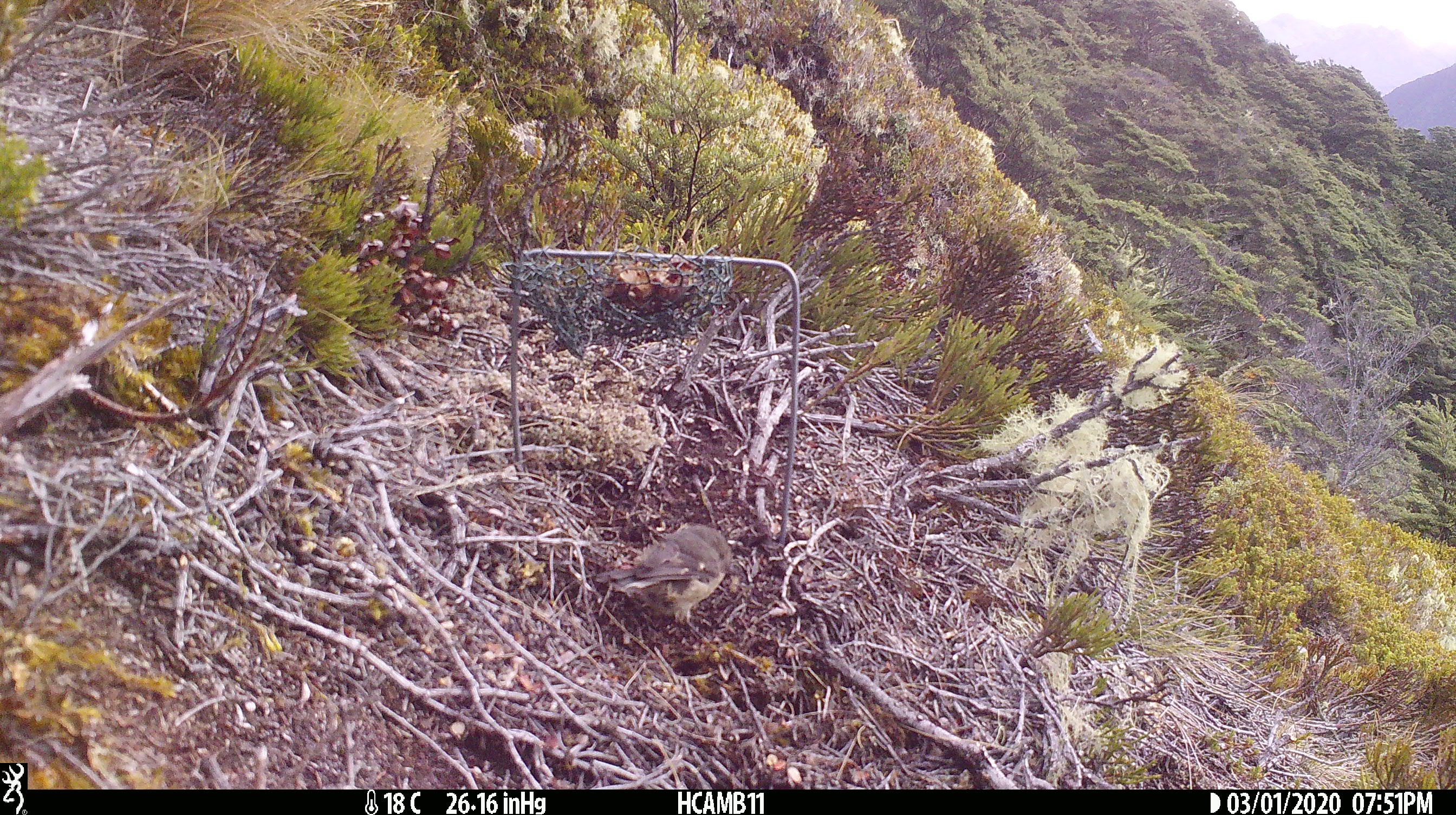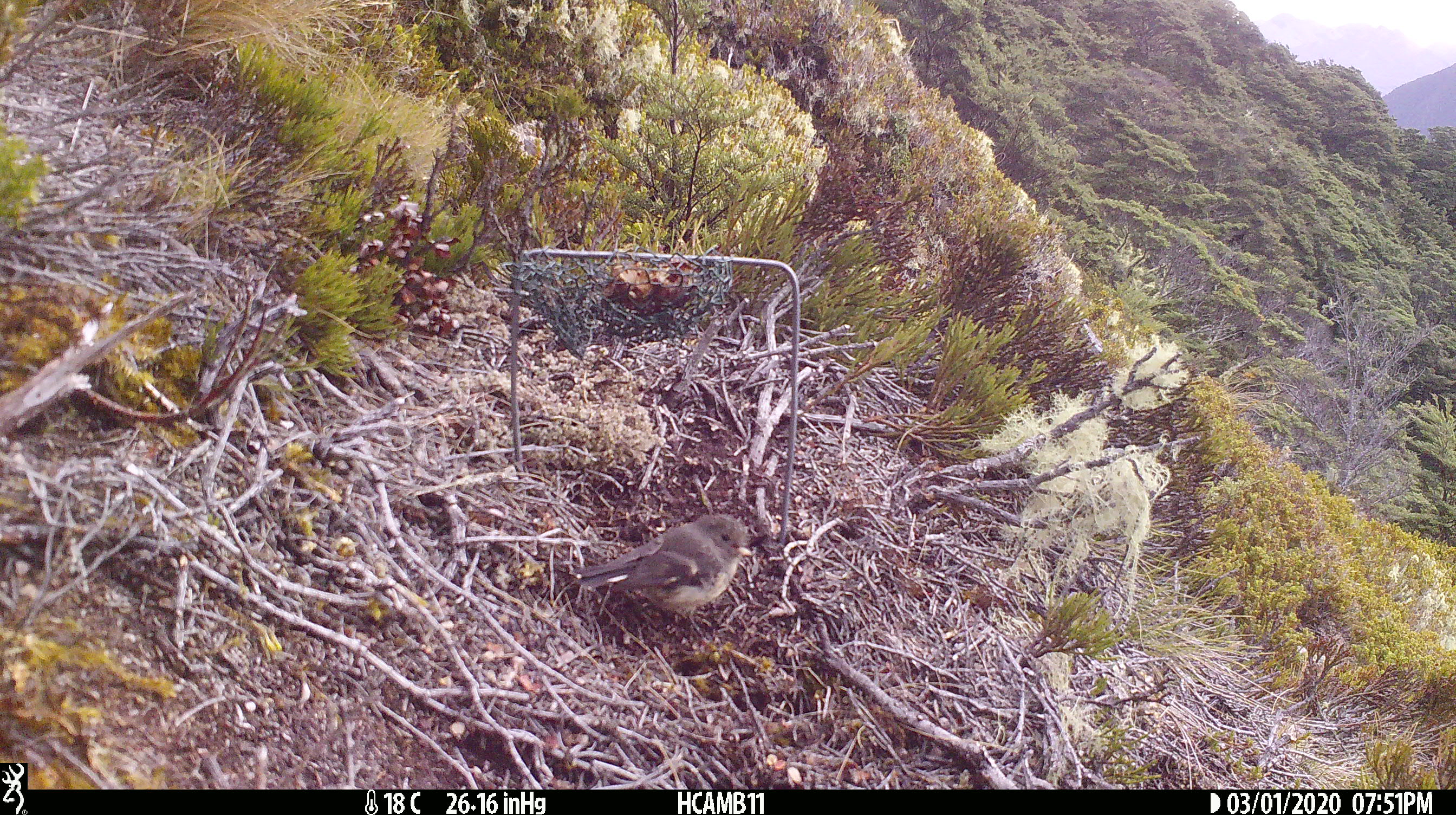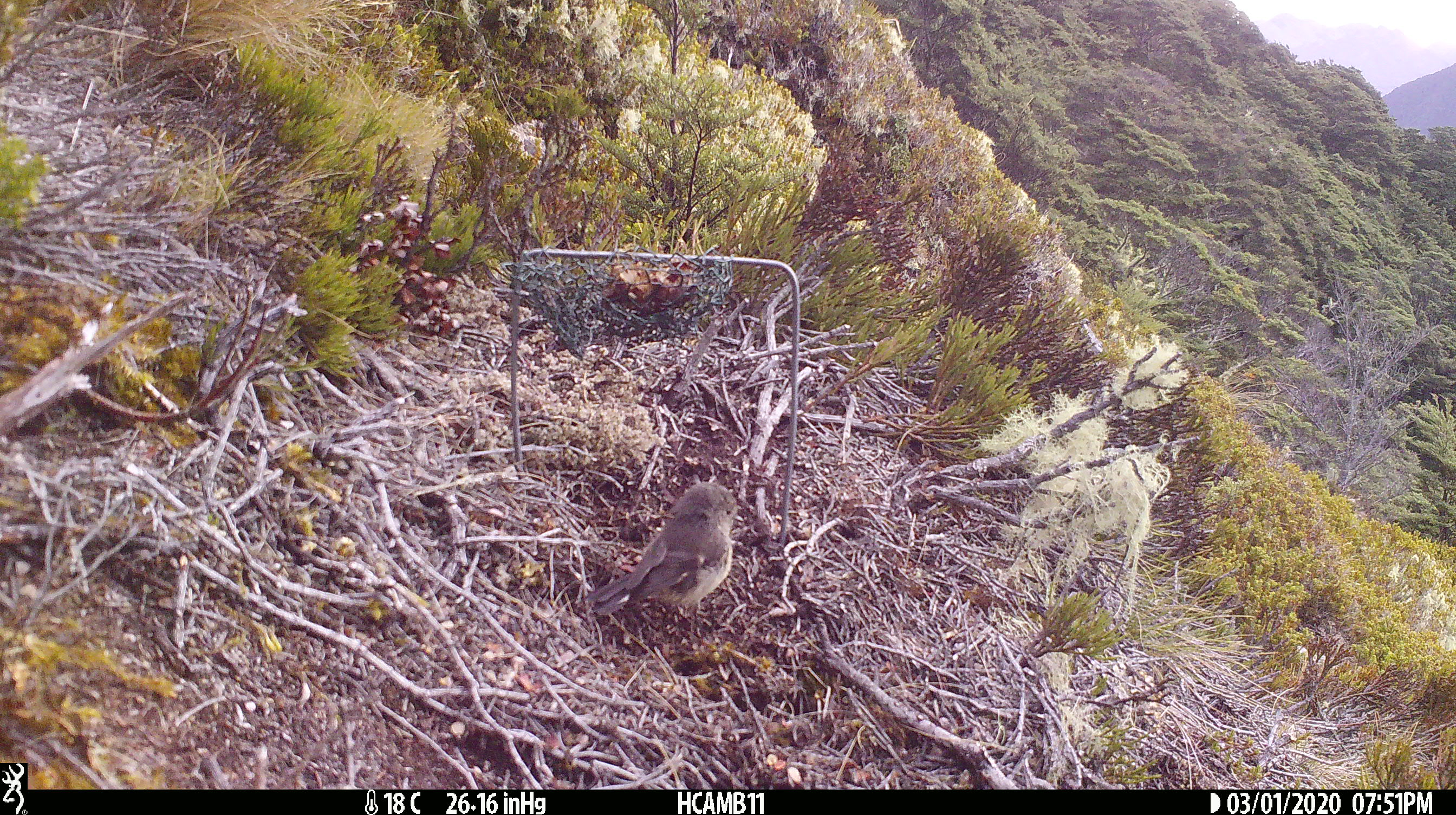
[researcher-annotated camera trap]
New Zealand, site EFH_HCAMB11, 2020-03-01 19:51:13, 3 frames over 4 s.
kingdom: Animalia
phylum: Chordata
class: Aves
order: Passeriformes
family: Petroicidae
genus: Petroica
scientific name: Petroica macrocephala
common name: tomtit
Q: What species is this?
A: Tomtit (Petroica macrocephala).